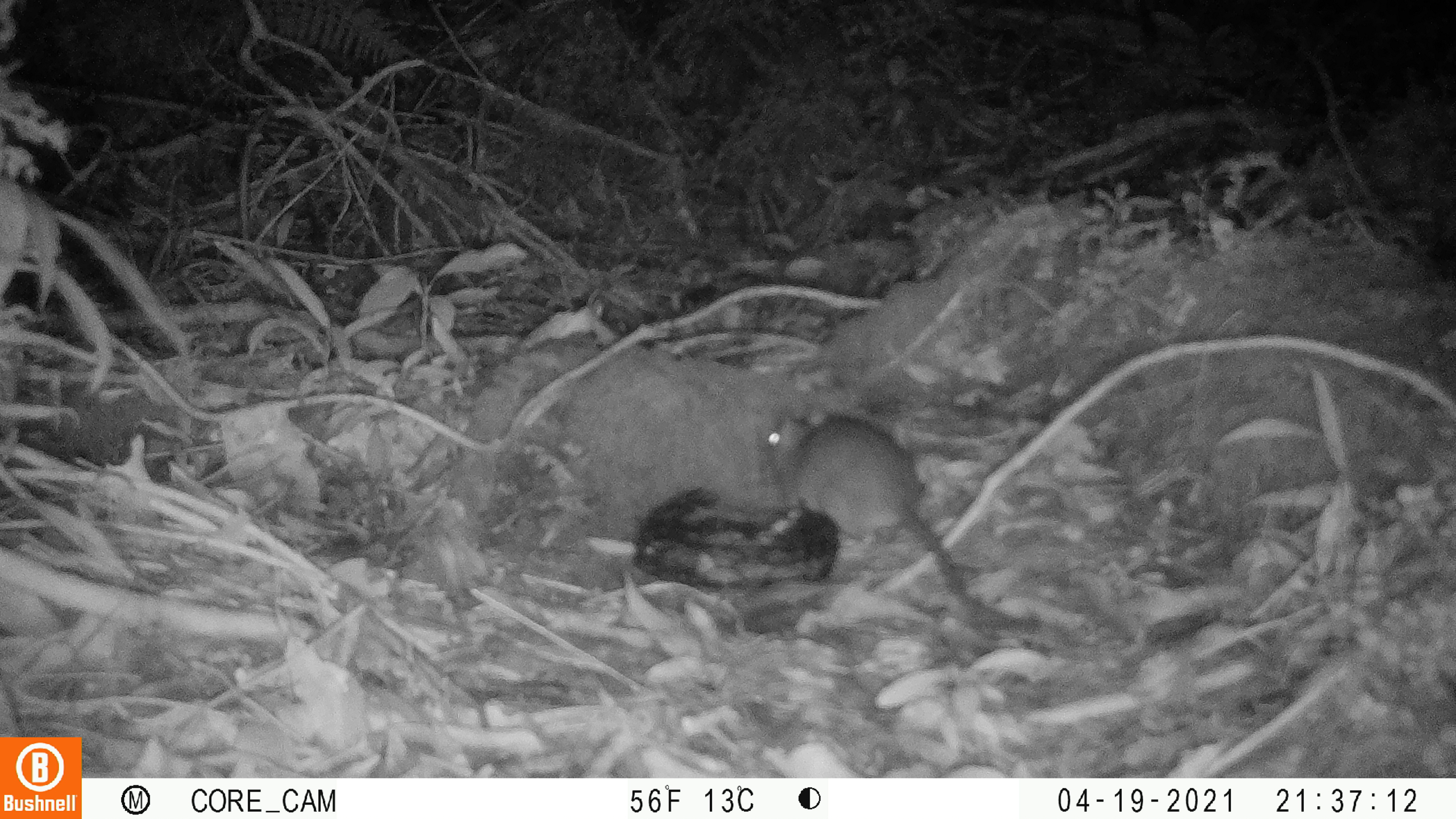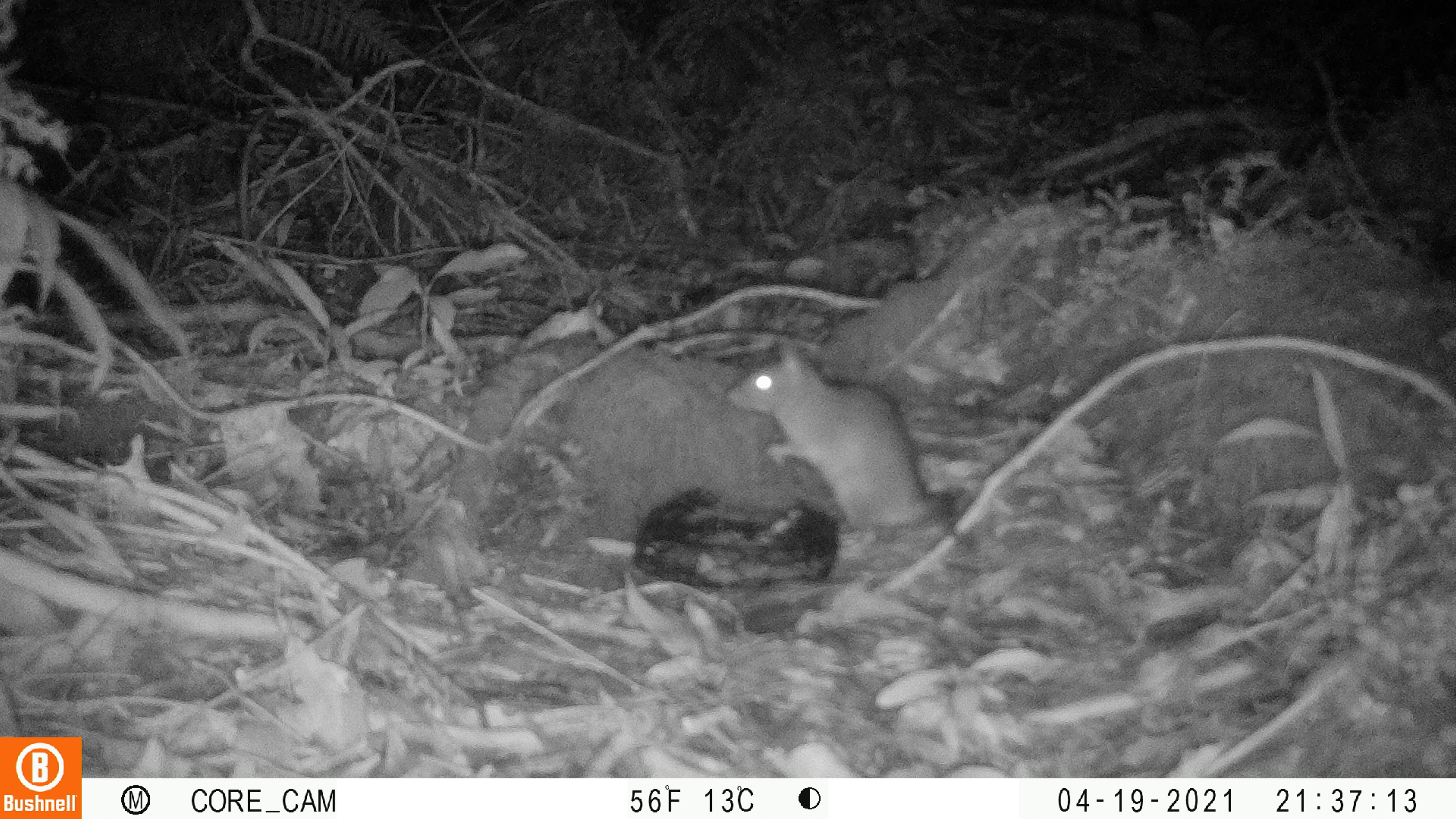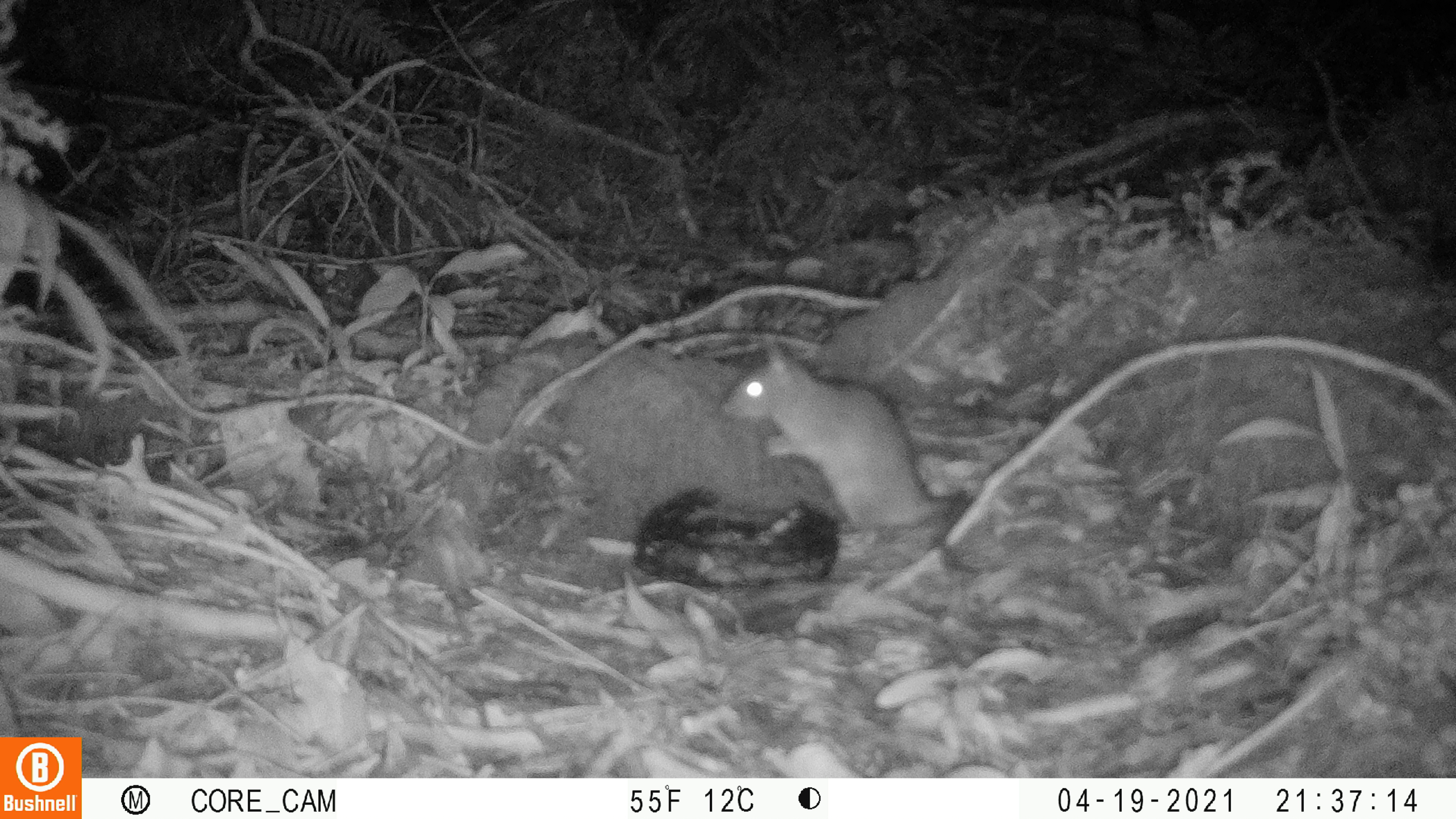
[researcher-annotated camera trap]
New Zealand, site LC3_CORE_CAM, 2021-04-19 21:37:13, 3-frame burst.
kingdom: Animalia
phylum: Chordata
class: Mammalia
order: Rodentia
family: Muridae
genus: Rattus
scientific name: Rattus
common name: rat